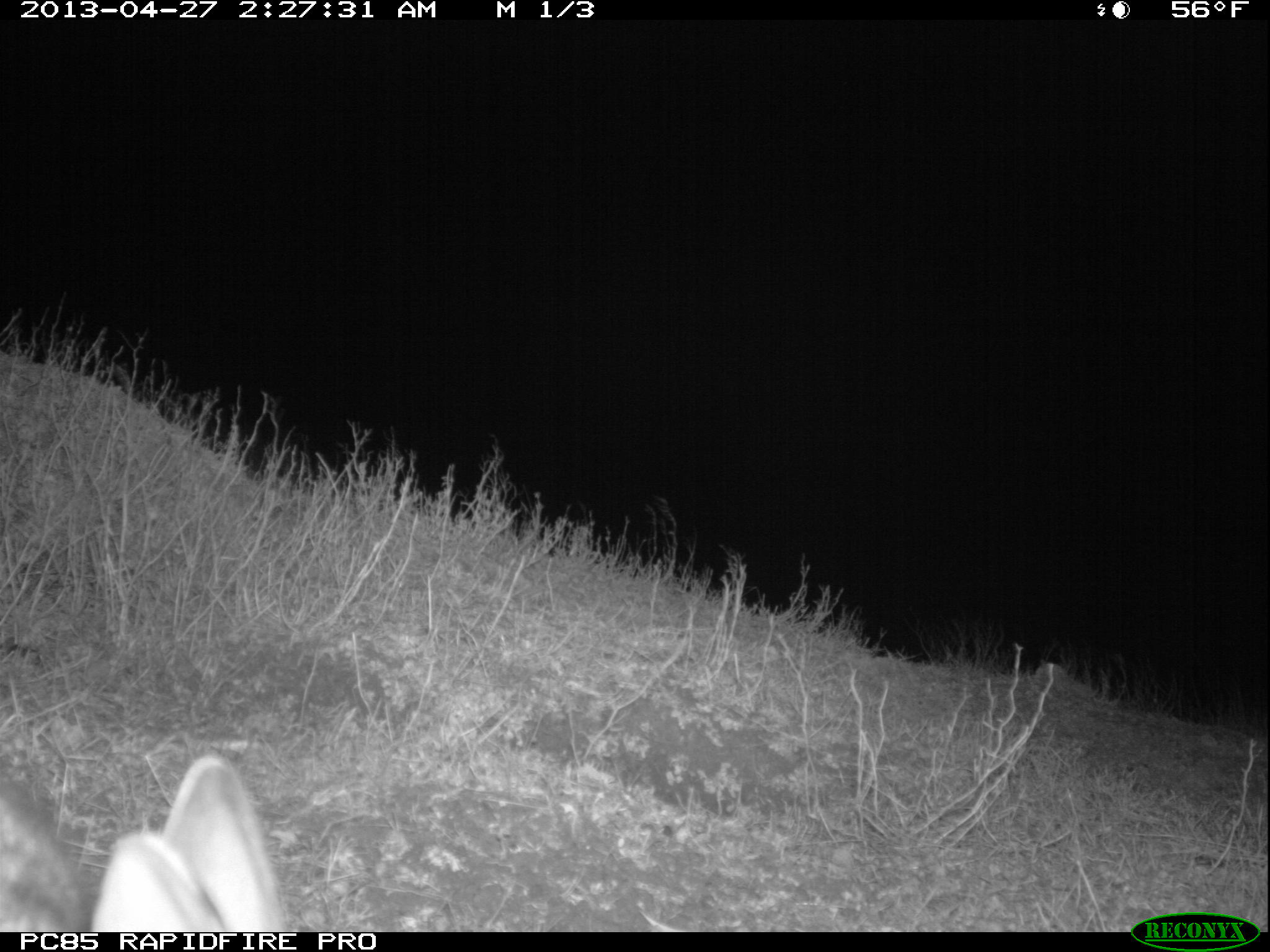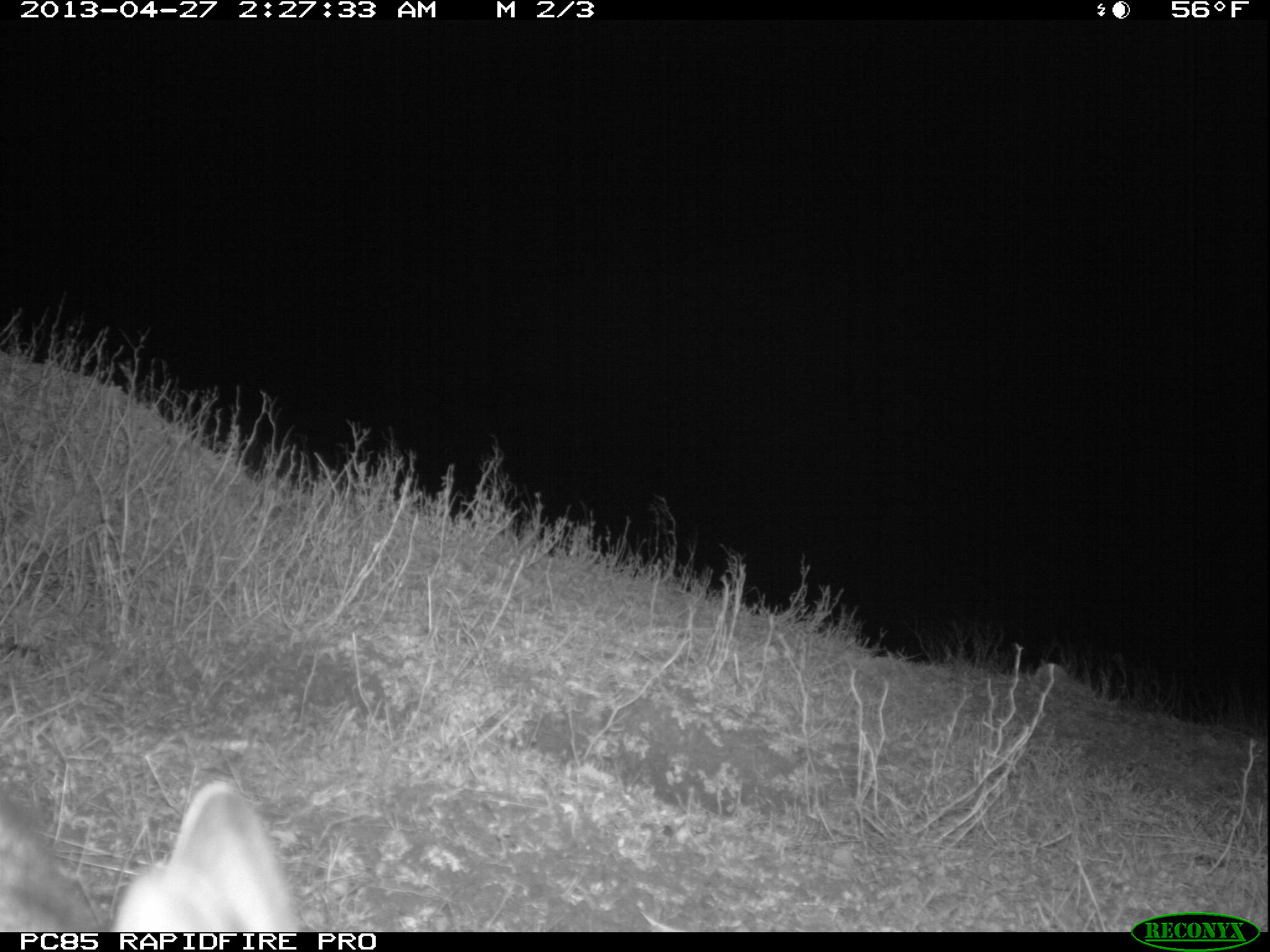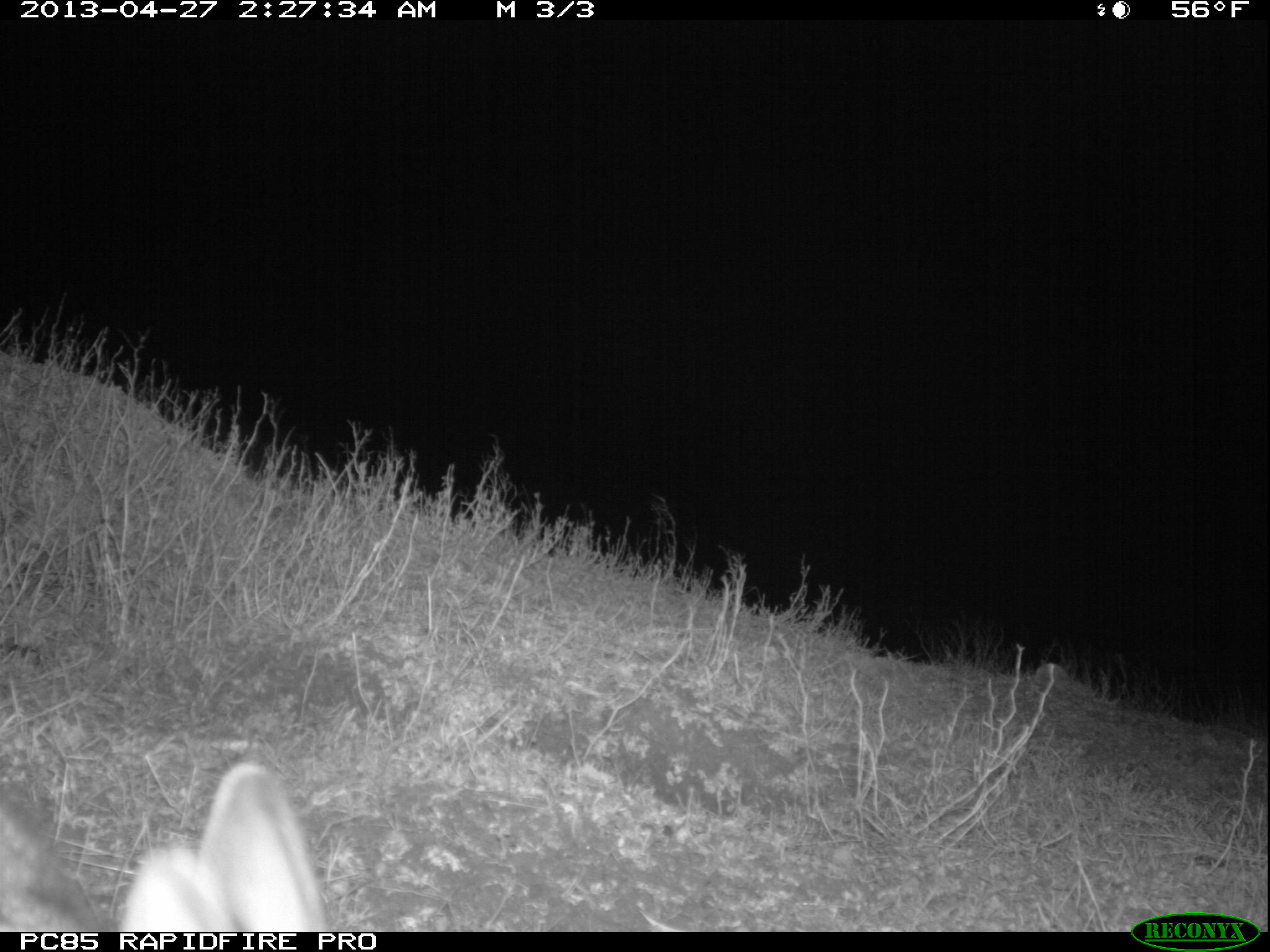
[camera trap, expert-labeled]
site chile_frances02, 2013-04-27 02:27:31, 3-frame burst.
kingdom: Animalia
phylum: Chordata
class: Mammalia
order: Lagomorpha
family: Leporidae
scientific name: Leporidae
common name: rabbits and hares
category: rabbit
Rabbit (rabbits and hares) (Leporidae).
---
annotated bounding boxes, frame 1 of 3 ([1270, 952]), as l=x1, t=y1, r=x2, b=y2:
rabbit: l=3, t=744, r=284, b=928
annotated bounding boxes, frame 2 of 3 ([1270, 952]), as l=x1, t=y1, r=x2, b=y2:
unknown: l=0, t=762, r=293, b=927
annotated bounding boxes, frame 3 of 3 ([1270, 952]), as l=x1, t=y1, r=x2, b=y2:
rabbit: l=4, t=754, r=330, b=933